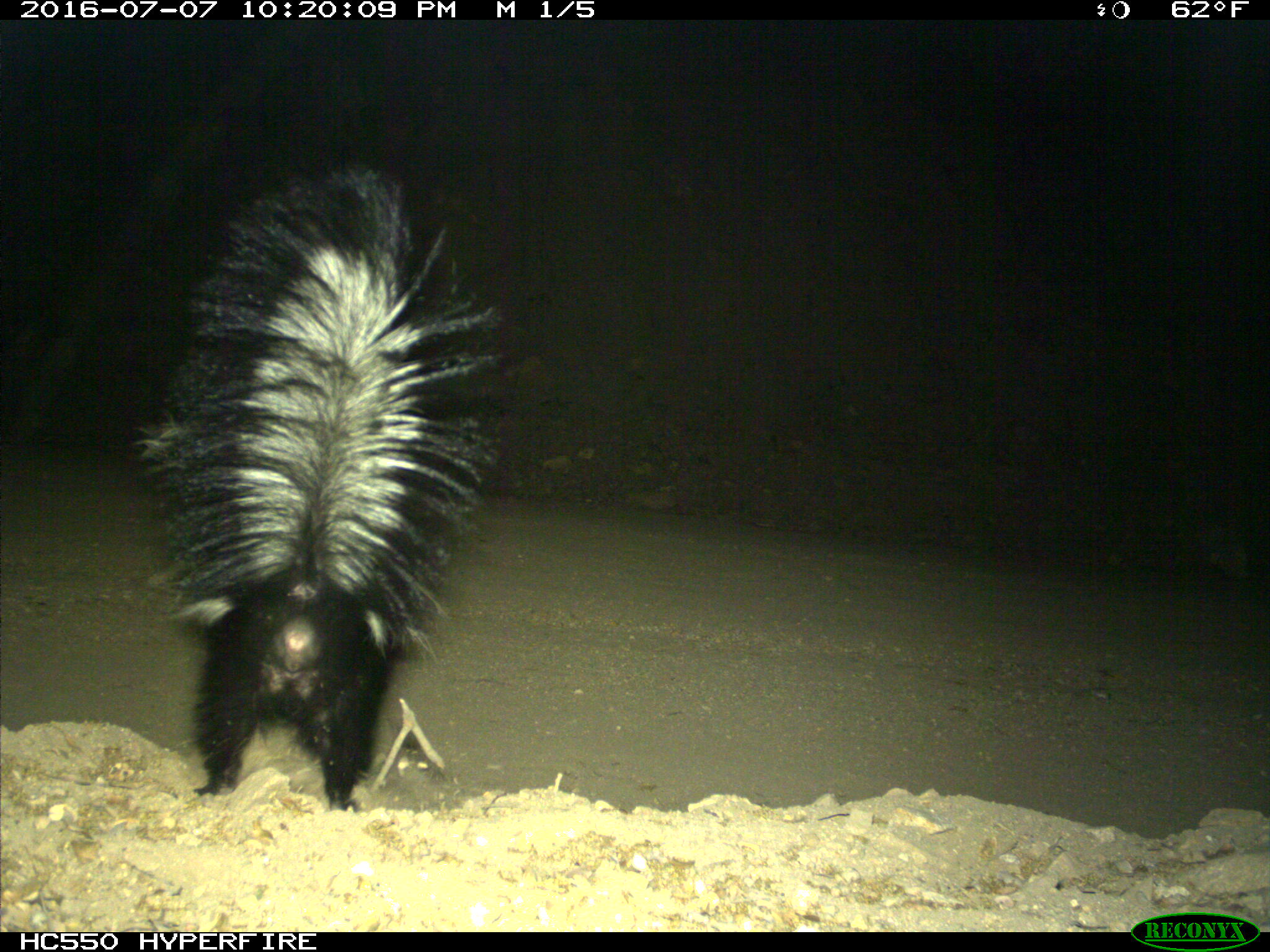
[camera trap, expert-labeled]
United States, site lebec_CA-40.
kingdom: Animalia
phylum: Chordata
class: Mammalia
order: Carnivora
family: Mephitidae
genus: Mephitis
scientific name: Mephitis mephitis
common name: striped skunk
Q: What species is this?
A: Mephitis mephitis (striped skunk).